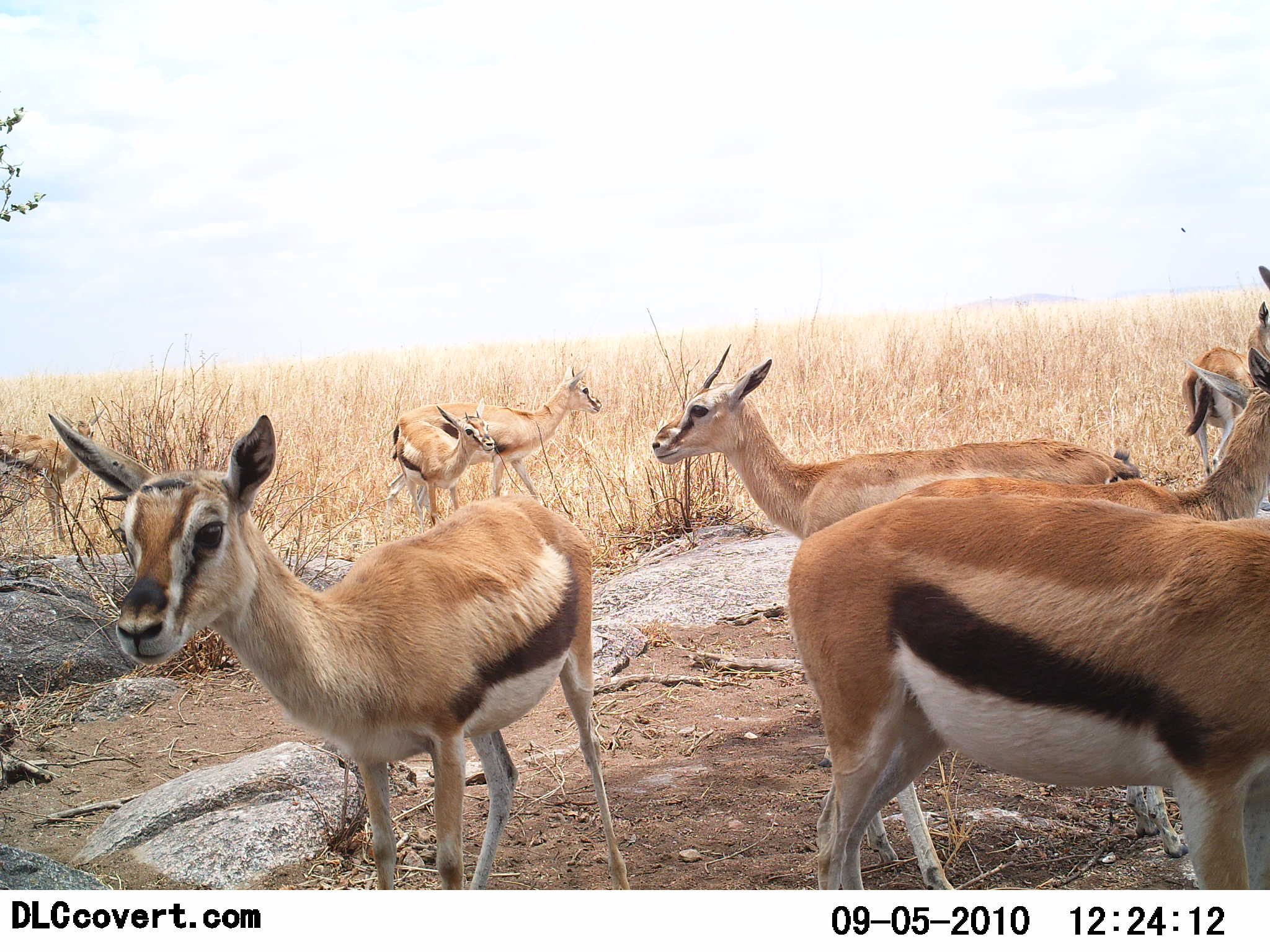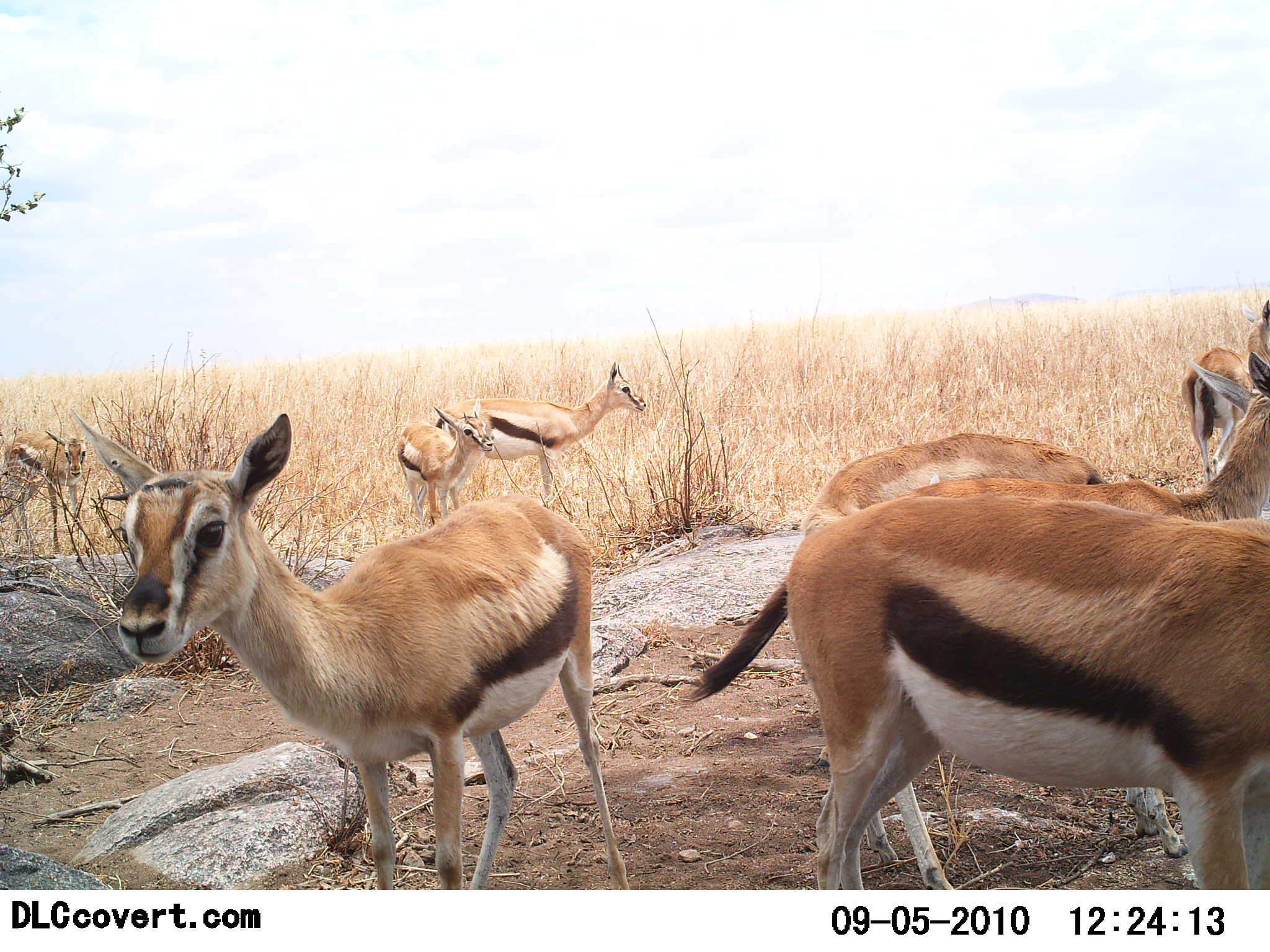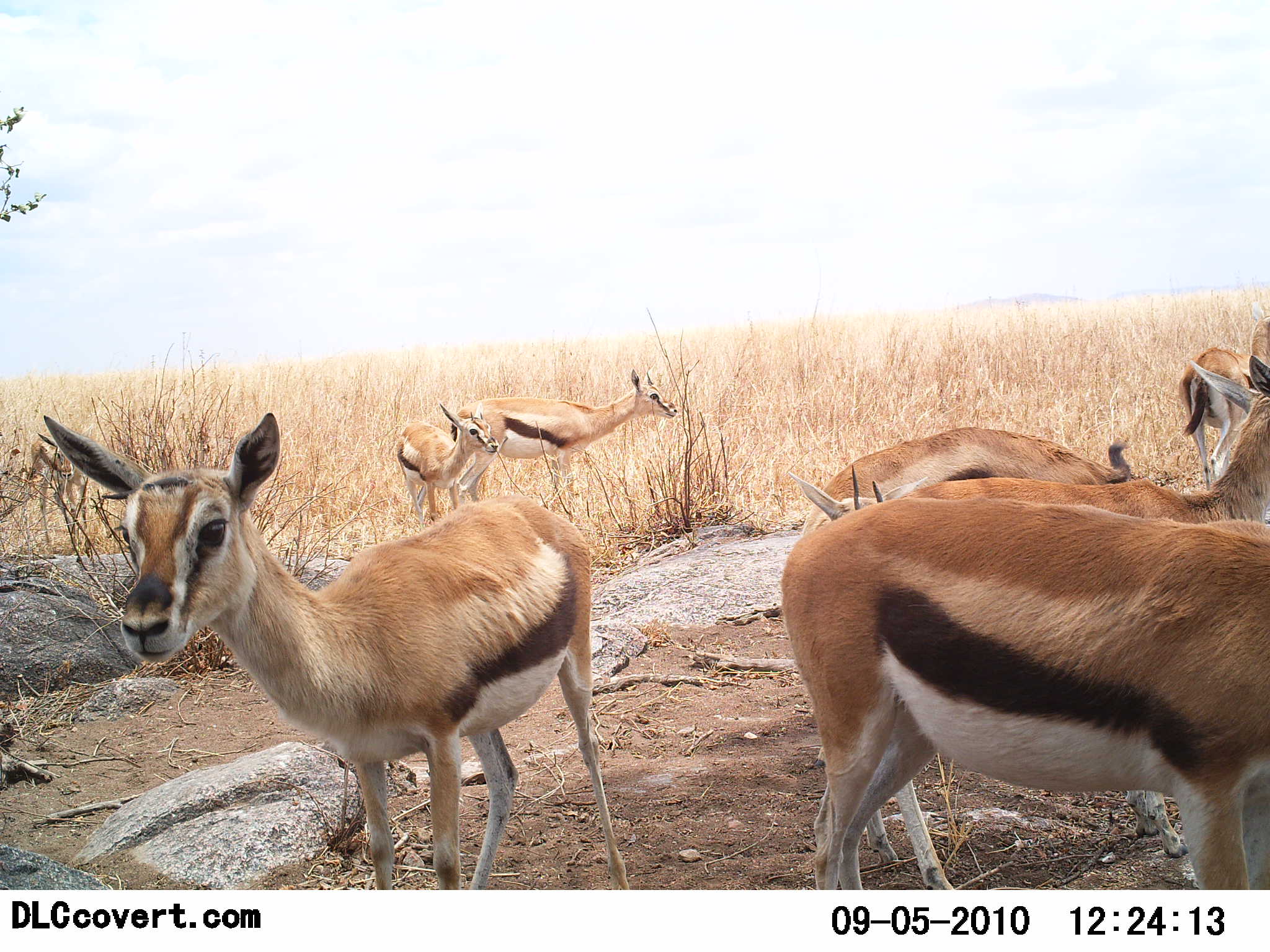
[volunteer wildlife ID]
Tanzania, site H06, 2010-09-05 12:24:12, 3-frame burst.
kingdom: Animalia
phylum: Chordata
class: Mammalia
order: Artiodactyla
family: Bovidae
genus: Eudorcas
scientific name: Eudorcas thomsonii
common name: thomson's gazelle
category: gazellethomsons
Gazellethomsons (thomson's gazelle) (Eudorcas thomsonii), count 8. Behavior (volunteer vote fractions): standing 100%, resting 8%, moving 33%, interacting 0%. Young present (vote fraction): 17%. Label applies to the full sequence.